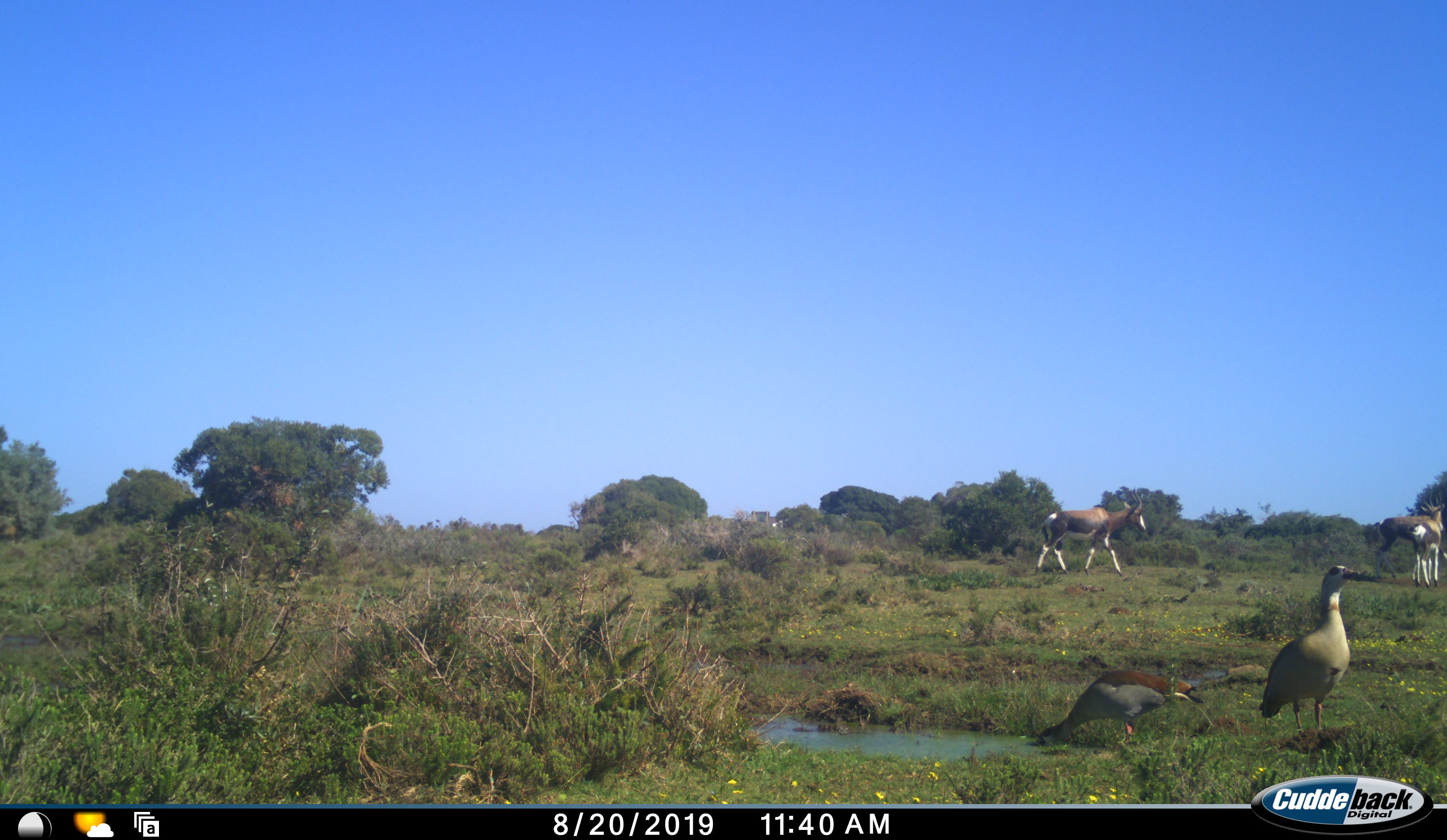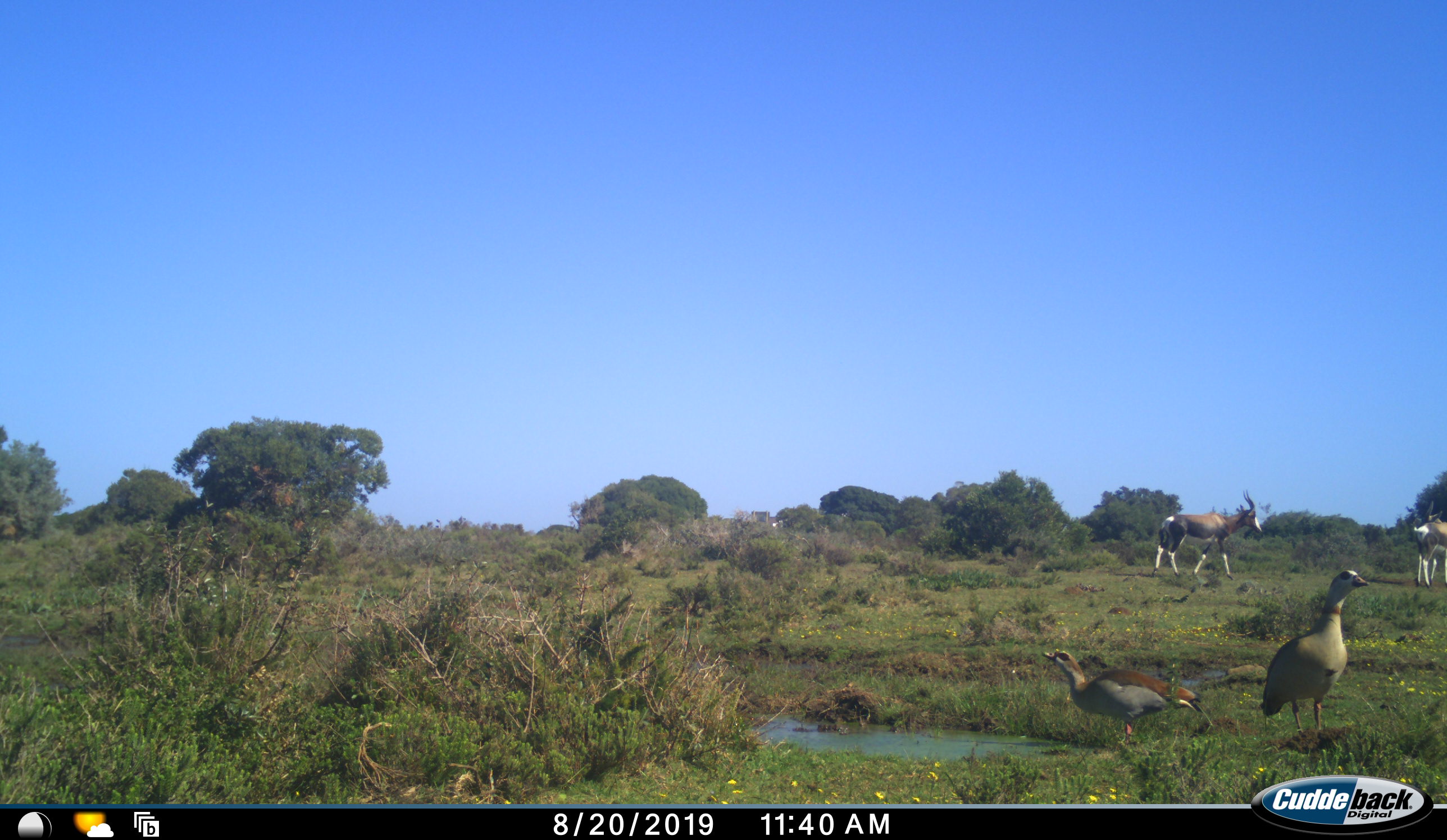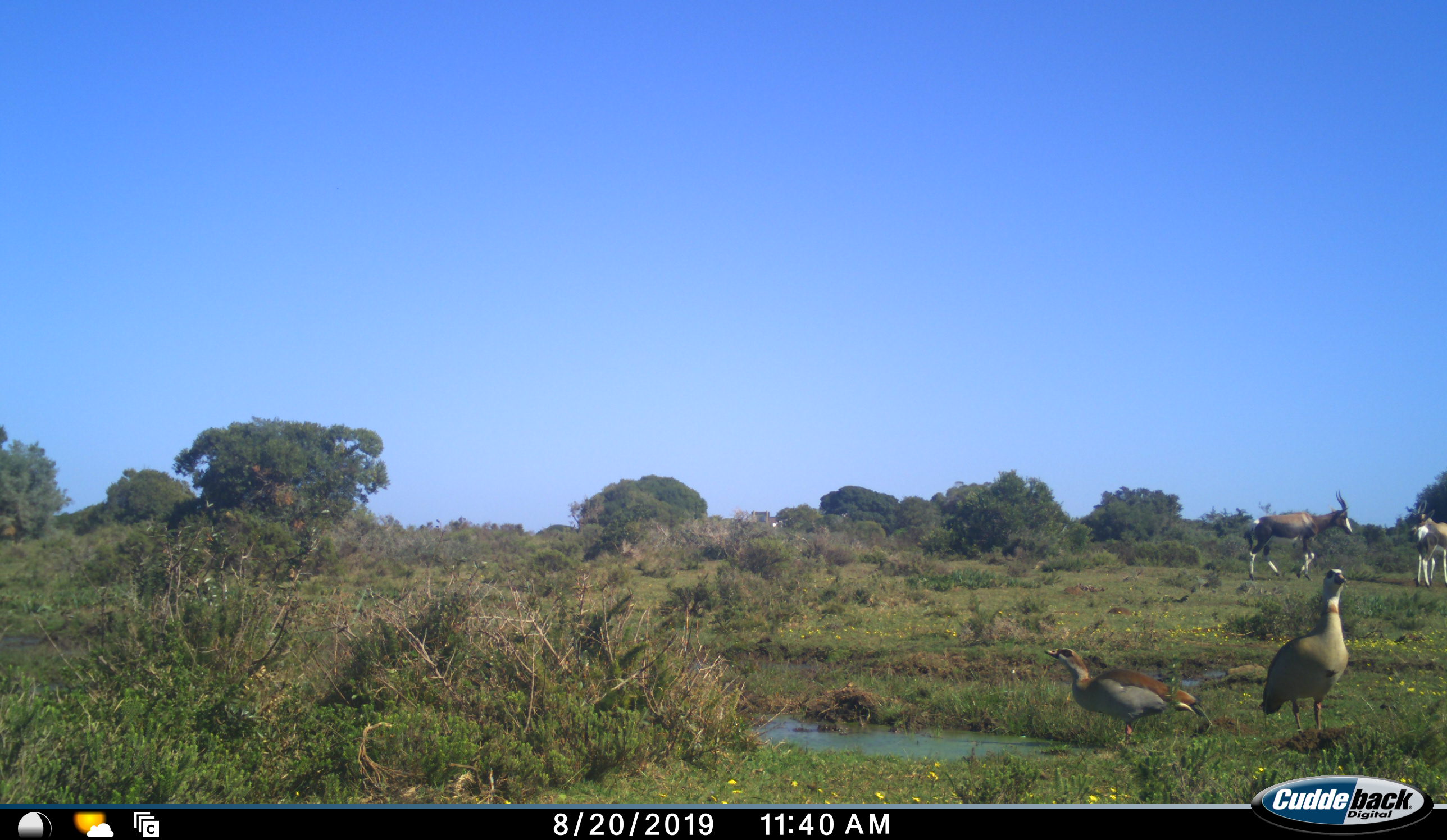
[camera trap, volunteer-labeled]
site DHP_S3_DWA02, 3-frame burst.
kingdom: Animalia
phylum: Chordata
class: Aves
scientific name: Aves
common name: bird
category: birdother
Birdother (bird) (Aves), count 2. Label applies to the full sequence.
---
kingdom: Animalia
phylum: Chordata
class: Mammalia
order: Artiodactyla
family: Bovidae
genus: Damaliscus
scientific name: Damaliscus pygargus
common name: bontebok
Bontebok (Damaliscus pygargus), count 3. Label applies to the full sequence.